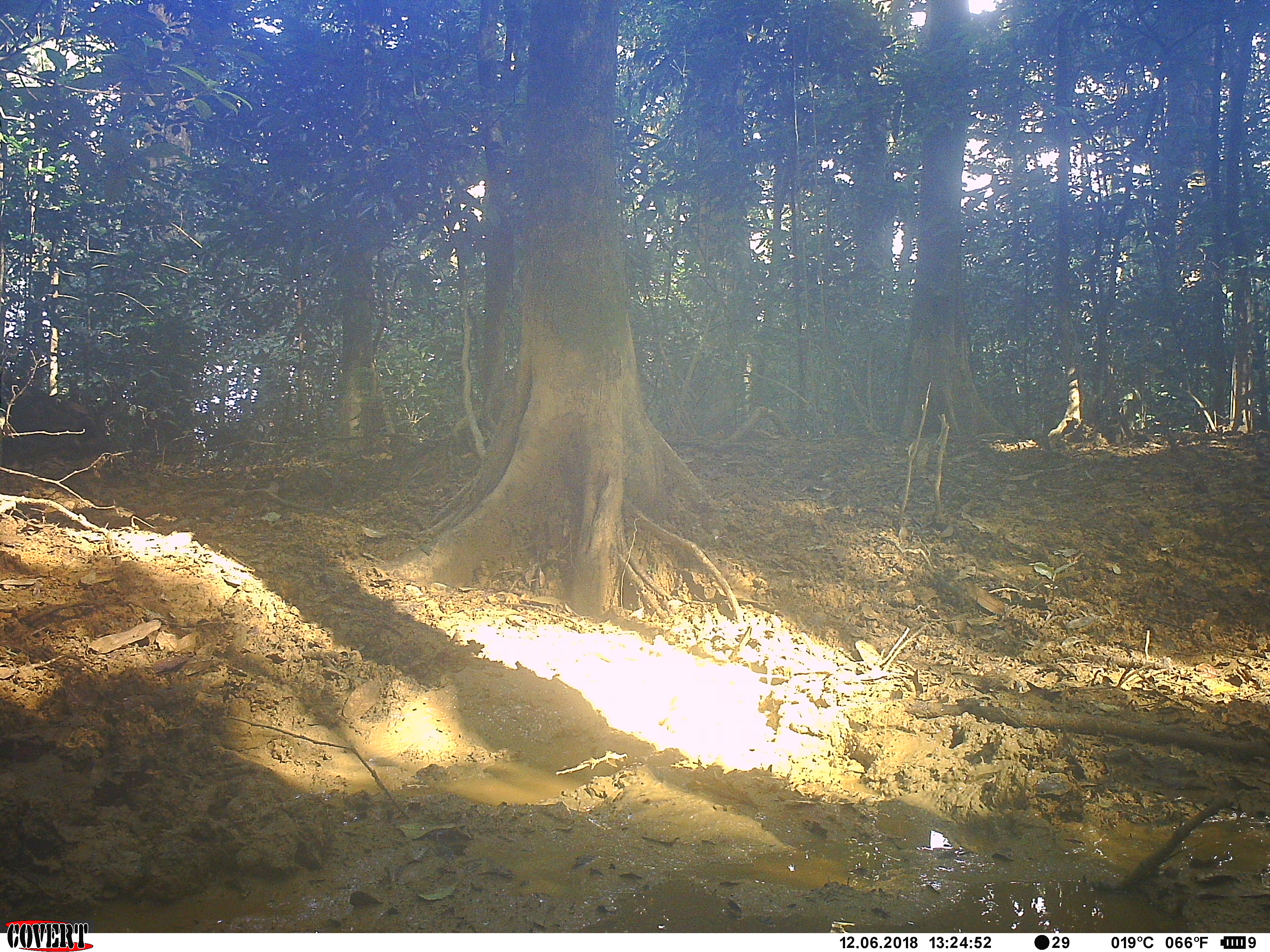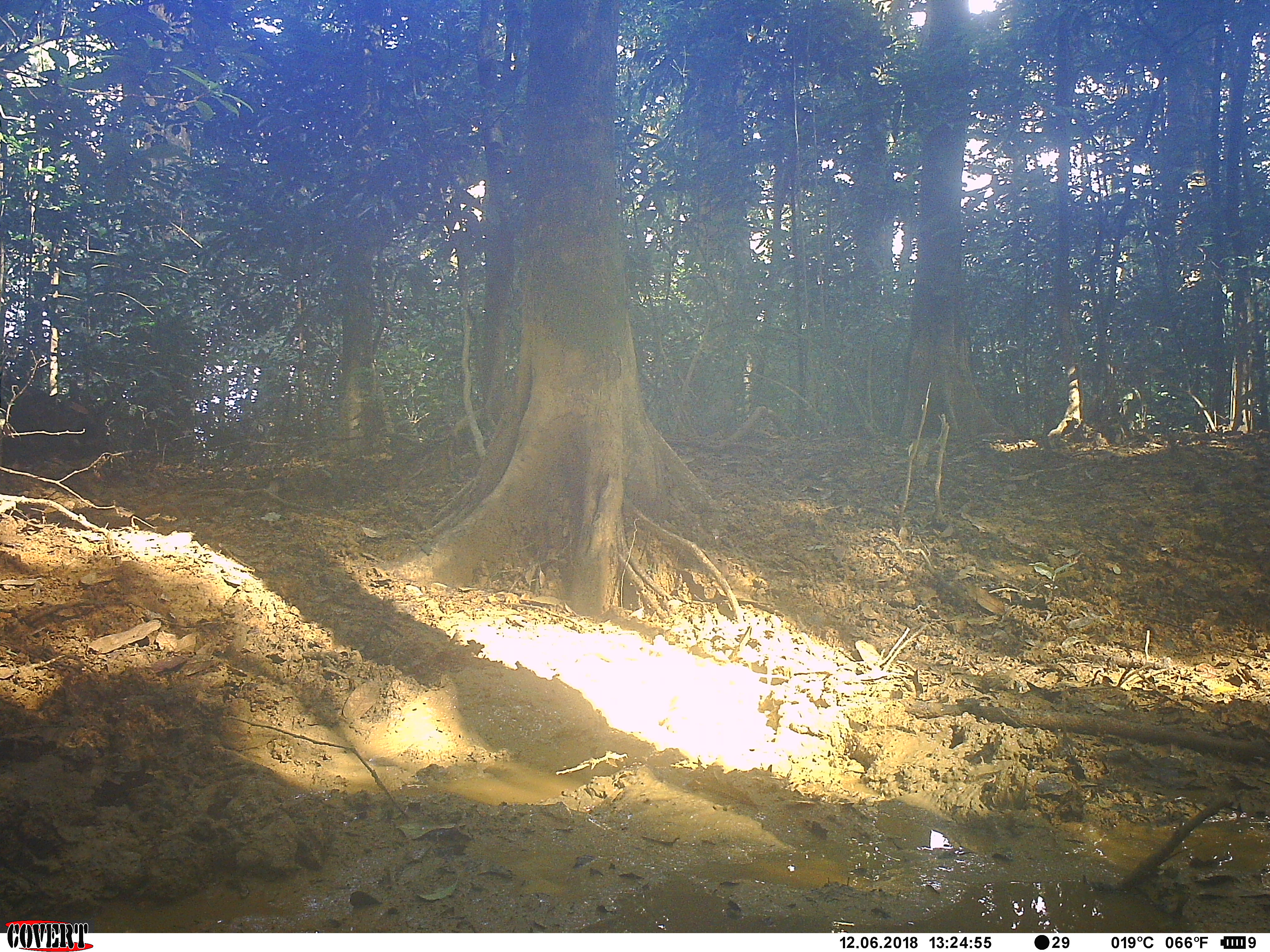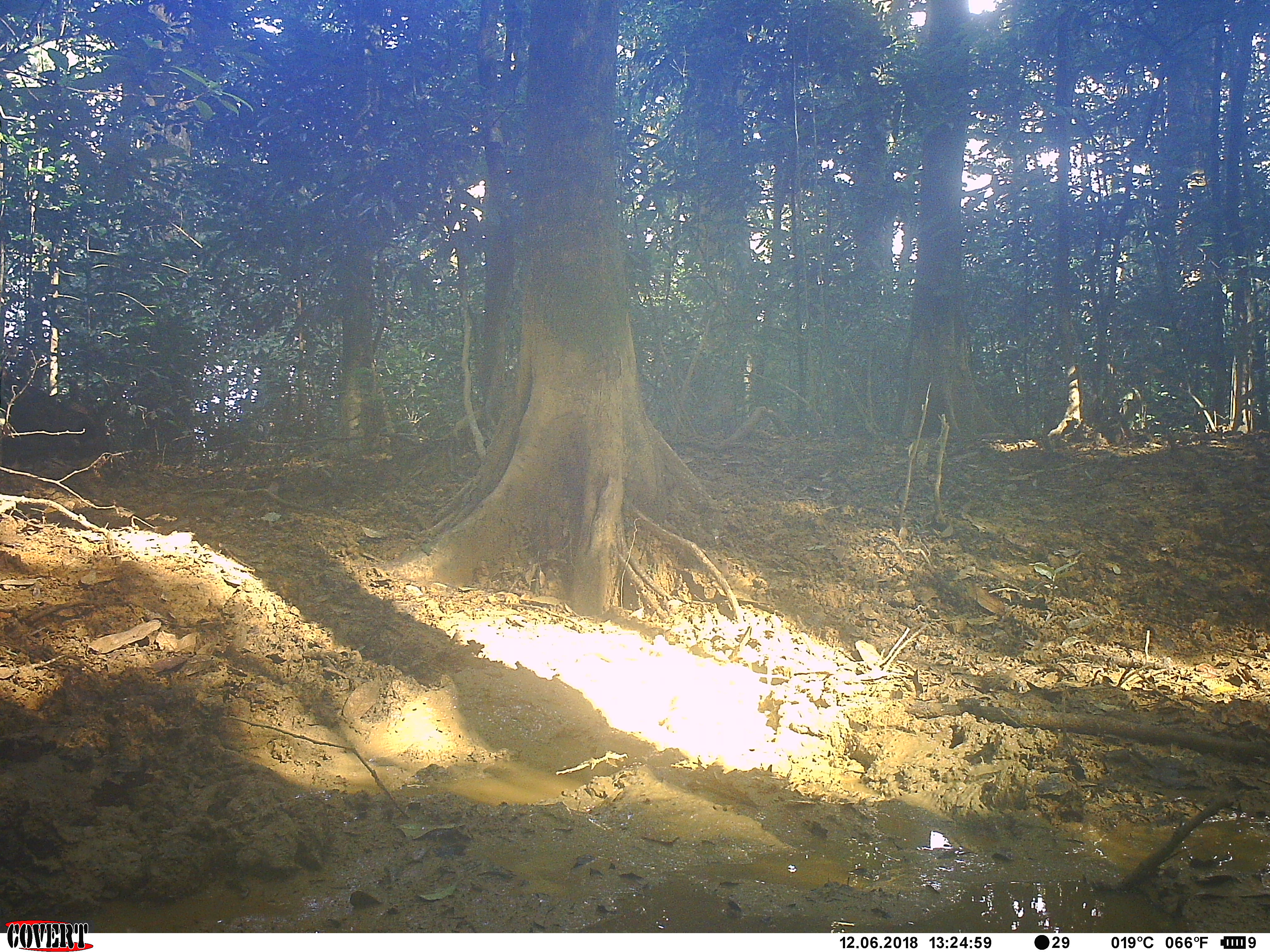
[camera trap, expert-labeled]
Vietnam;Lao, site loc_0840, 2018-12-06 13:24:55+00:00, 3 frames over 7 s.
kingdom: Animalia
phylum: Chordata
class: Mammalia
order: Artiodactyla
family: Suidae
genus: Sus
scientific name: Sus scrofa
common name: eurasian wild pig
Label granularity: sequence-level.